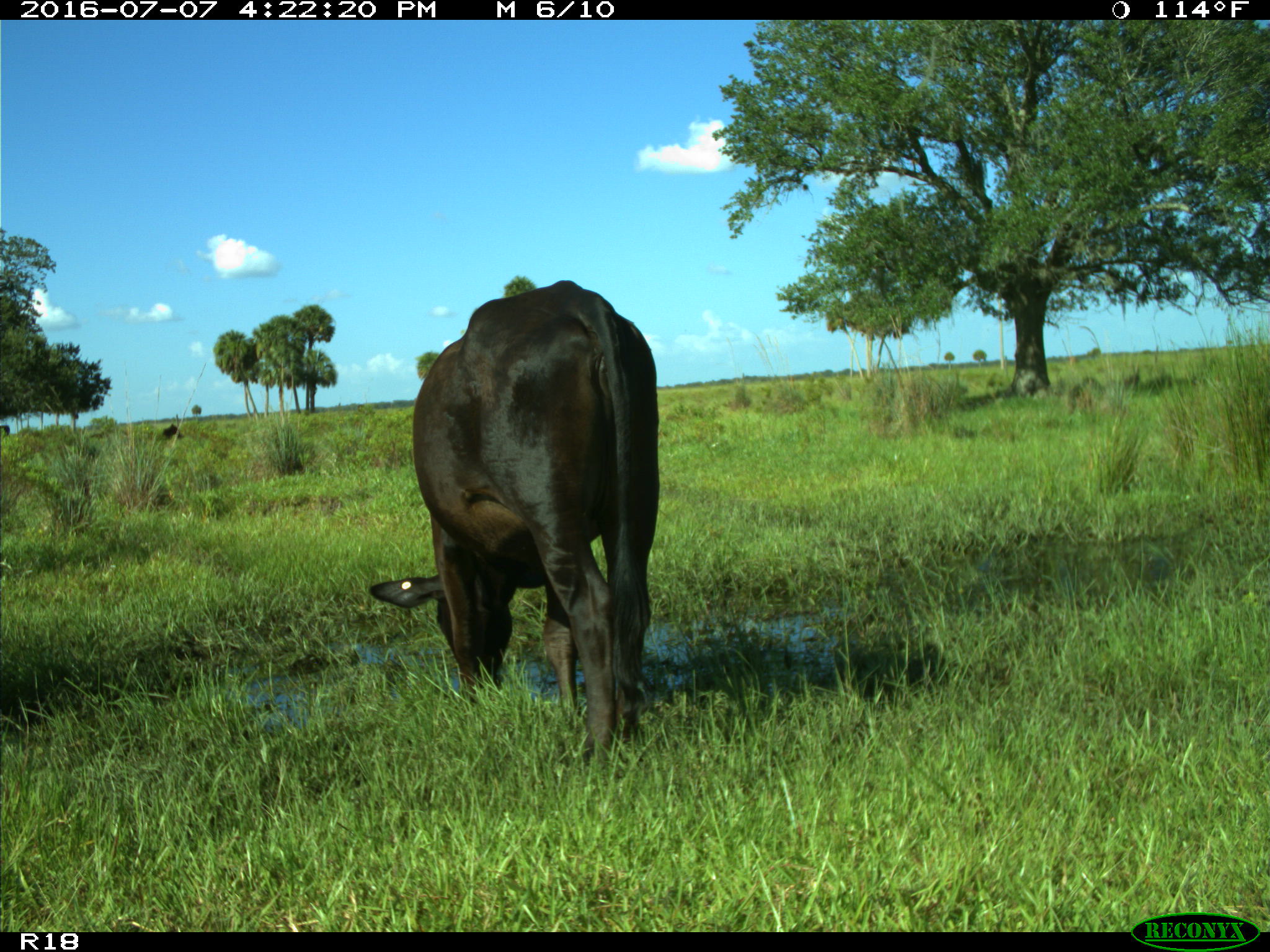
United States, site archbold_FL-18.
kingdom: Animalia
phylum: Chordata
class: Mammalia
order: Artiodactyla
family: Bovidae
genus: Bos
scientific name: Bos taurus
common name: domestic cow